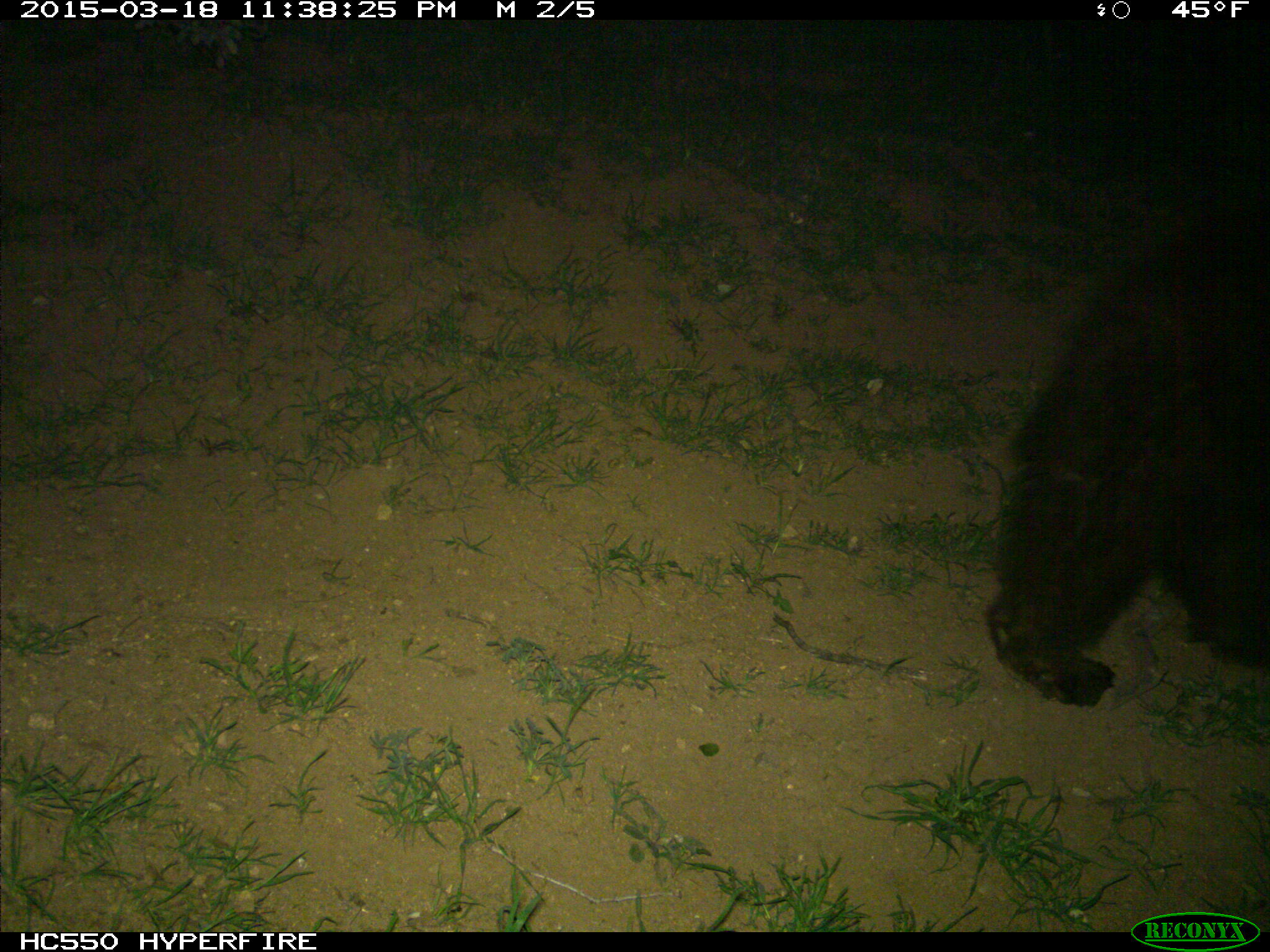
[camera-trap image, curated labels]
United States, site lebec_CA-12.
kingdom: Animalia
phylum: Chordata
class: Mammalia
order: Carnivora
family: Ursidae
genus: Ursus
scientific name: Ursus americanus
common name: american black bear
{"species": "Ursus americanus (american black bear)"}